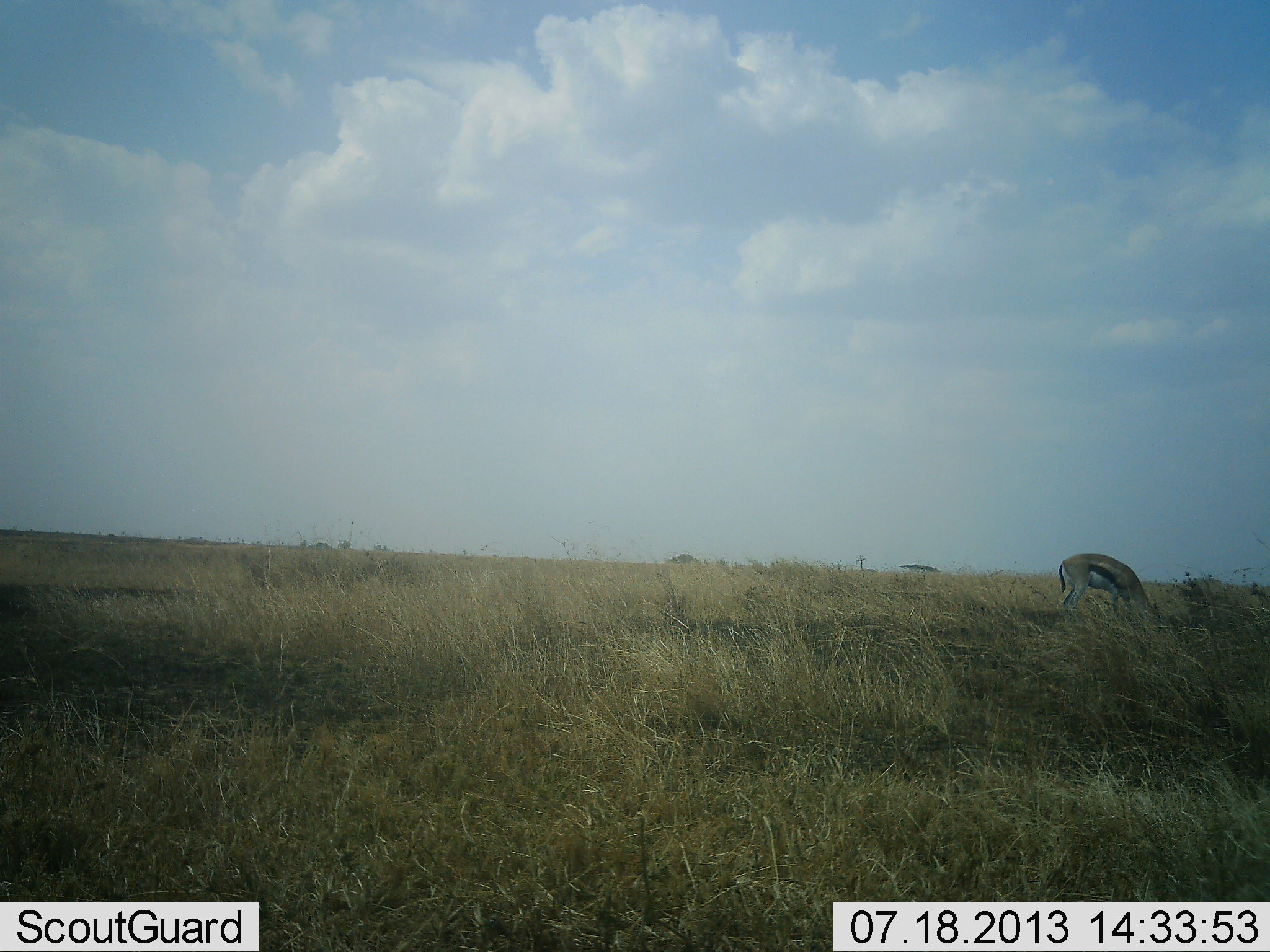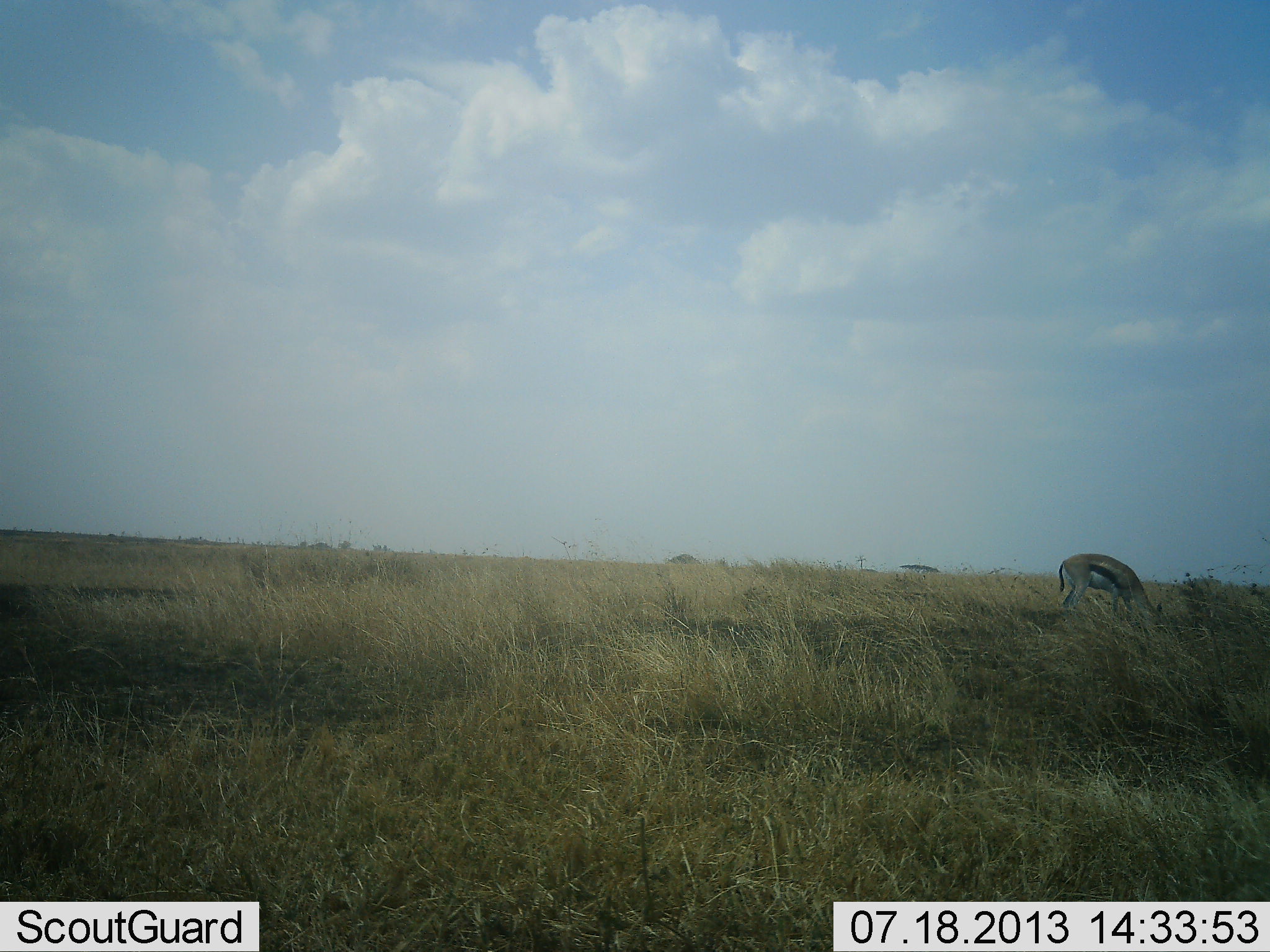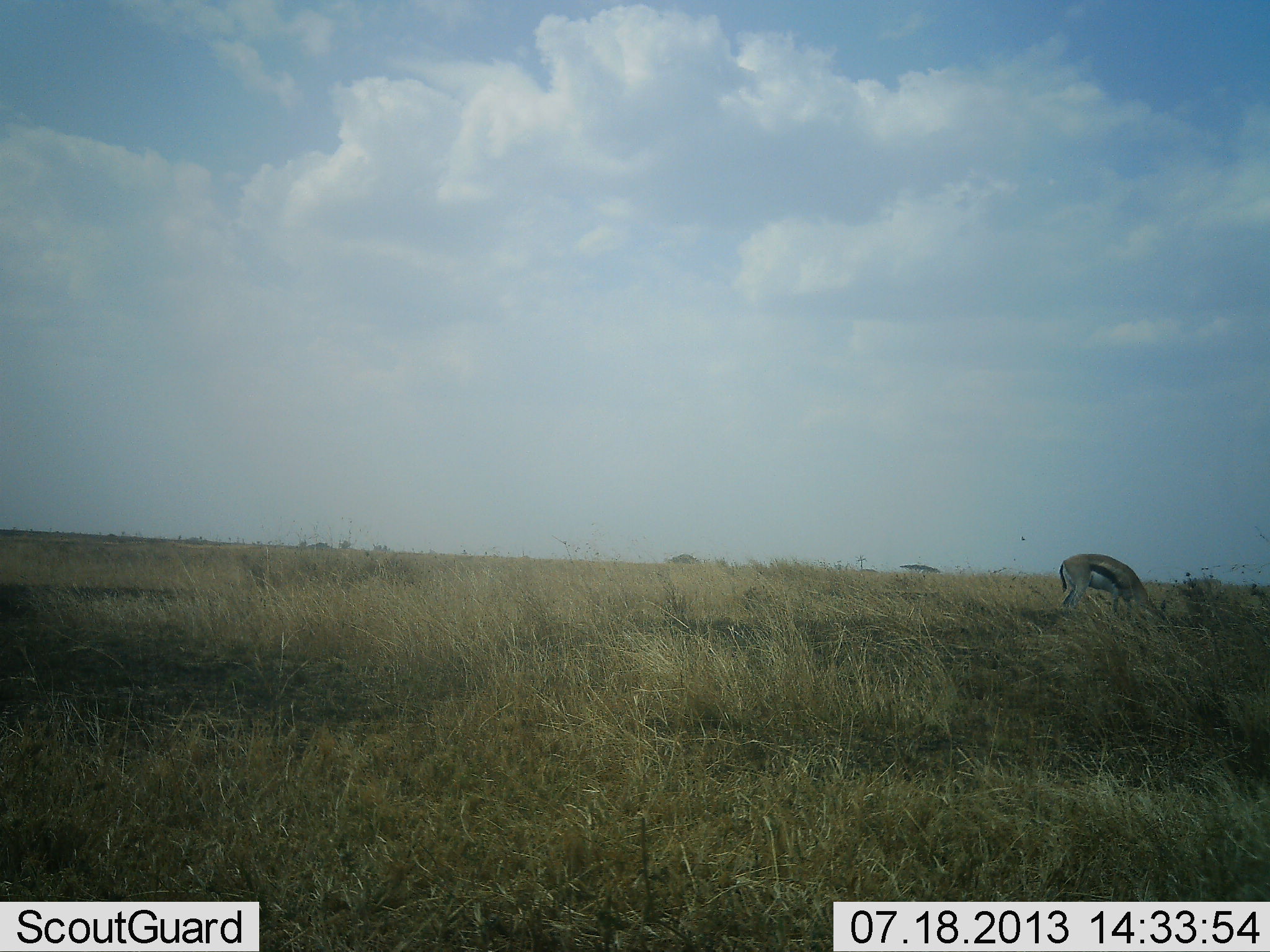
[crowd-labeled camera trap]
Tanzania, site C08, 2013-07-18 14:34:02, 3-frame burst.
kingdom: Animalia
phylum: Chordata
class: Mammalia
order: Artiodactyla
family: Bovidae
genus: Eudorcas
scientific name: Eudorcas thomsonii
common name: thomson's gazelle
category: gazellethomsons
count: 1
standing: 30%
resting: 0%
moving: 0%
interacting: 0%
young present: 0%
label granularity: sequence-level